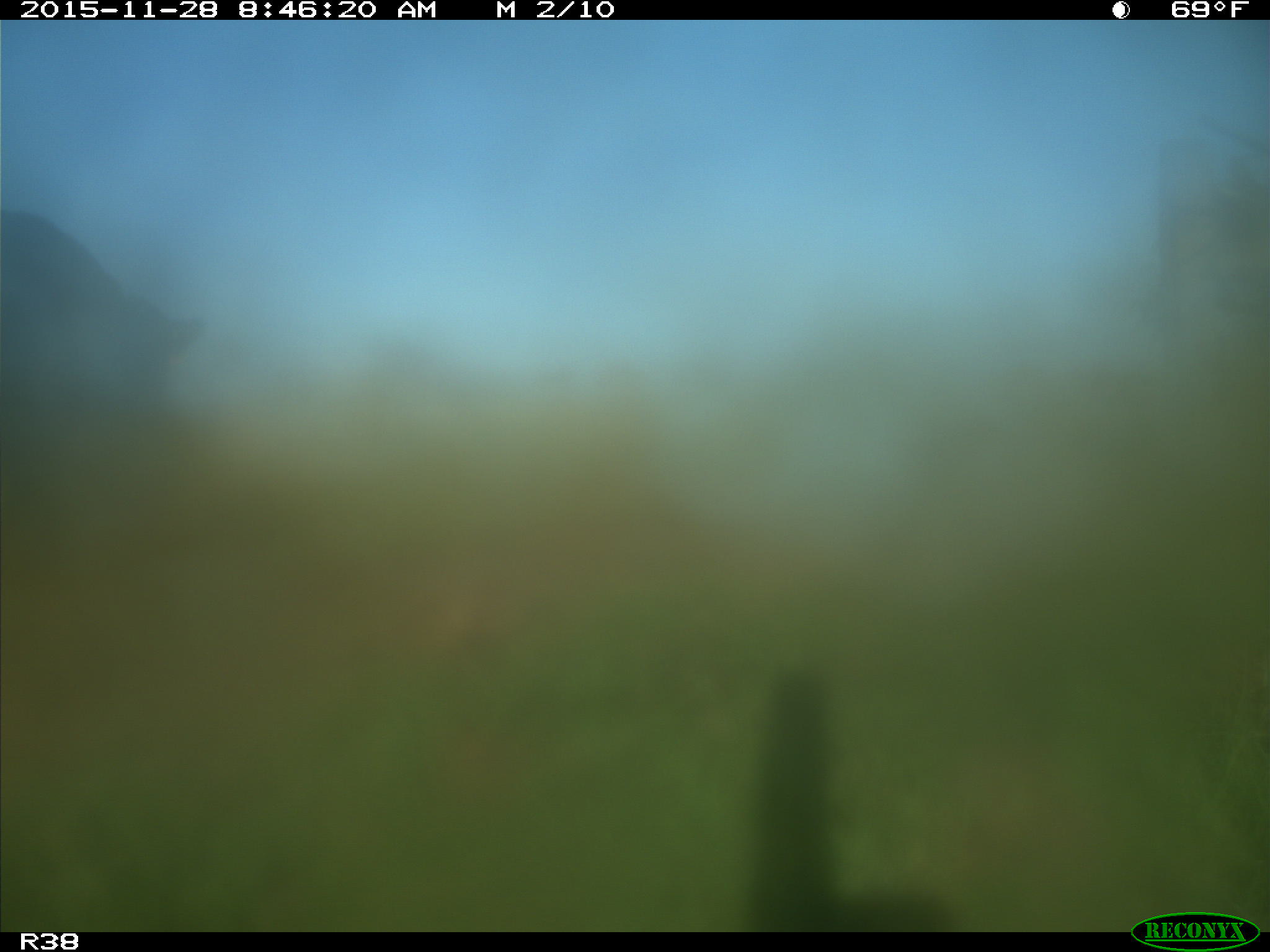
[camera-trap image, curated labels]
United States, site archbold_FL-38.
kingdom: Animalia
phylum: Chordata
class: Mammalia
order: Artiodactyla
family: Bovidae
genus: Bos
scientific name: Bos taurus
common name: domestic cow